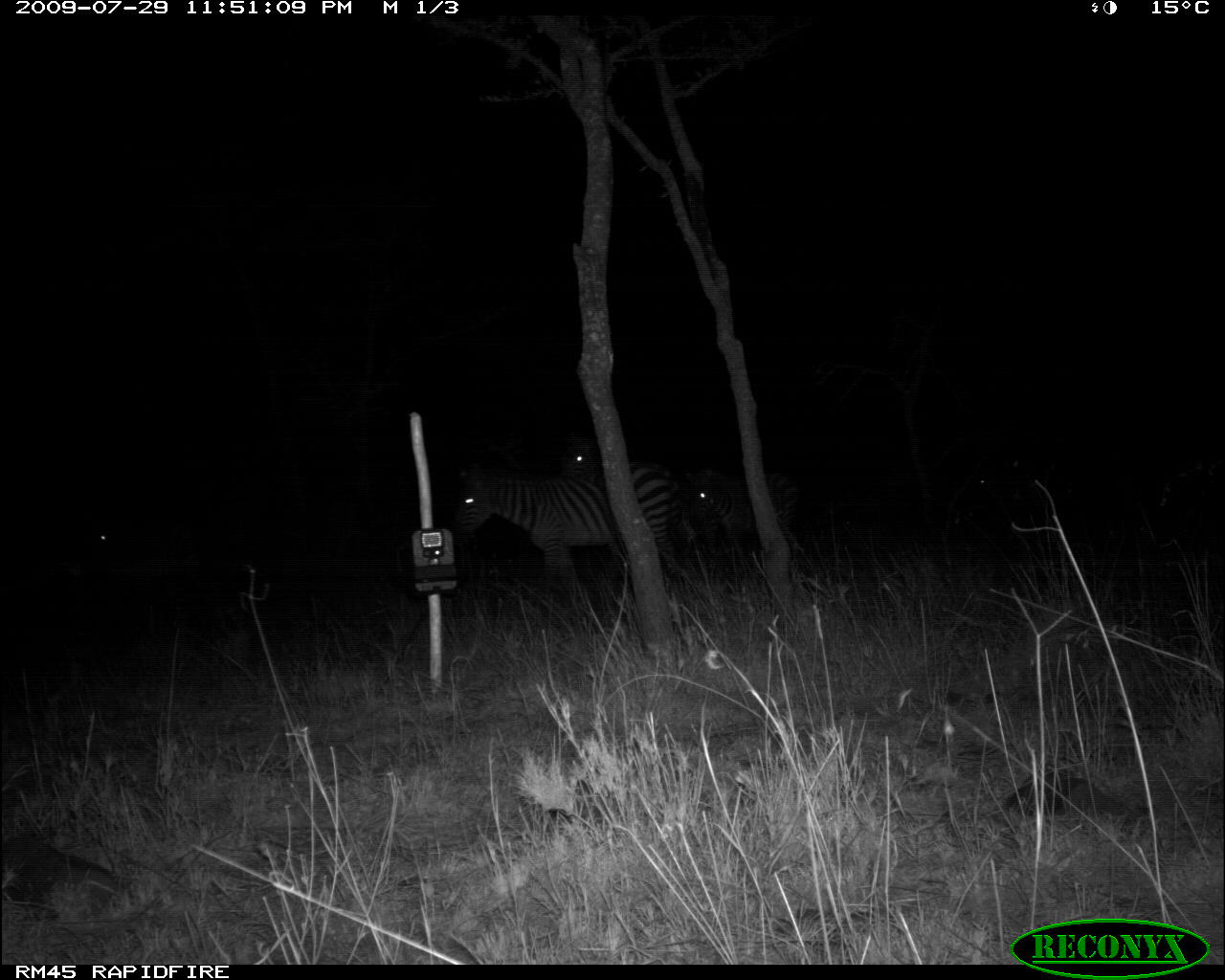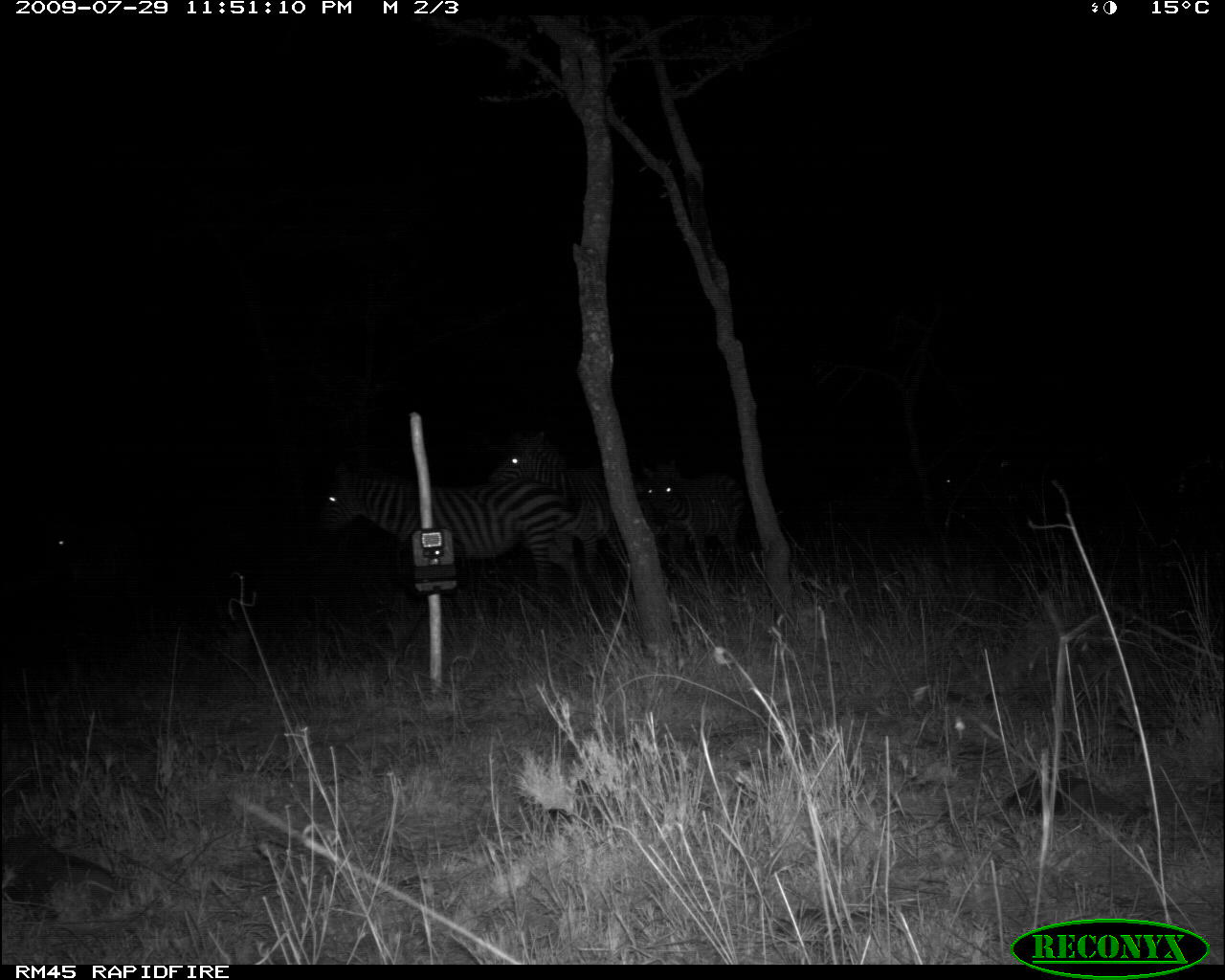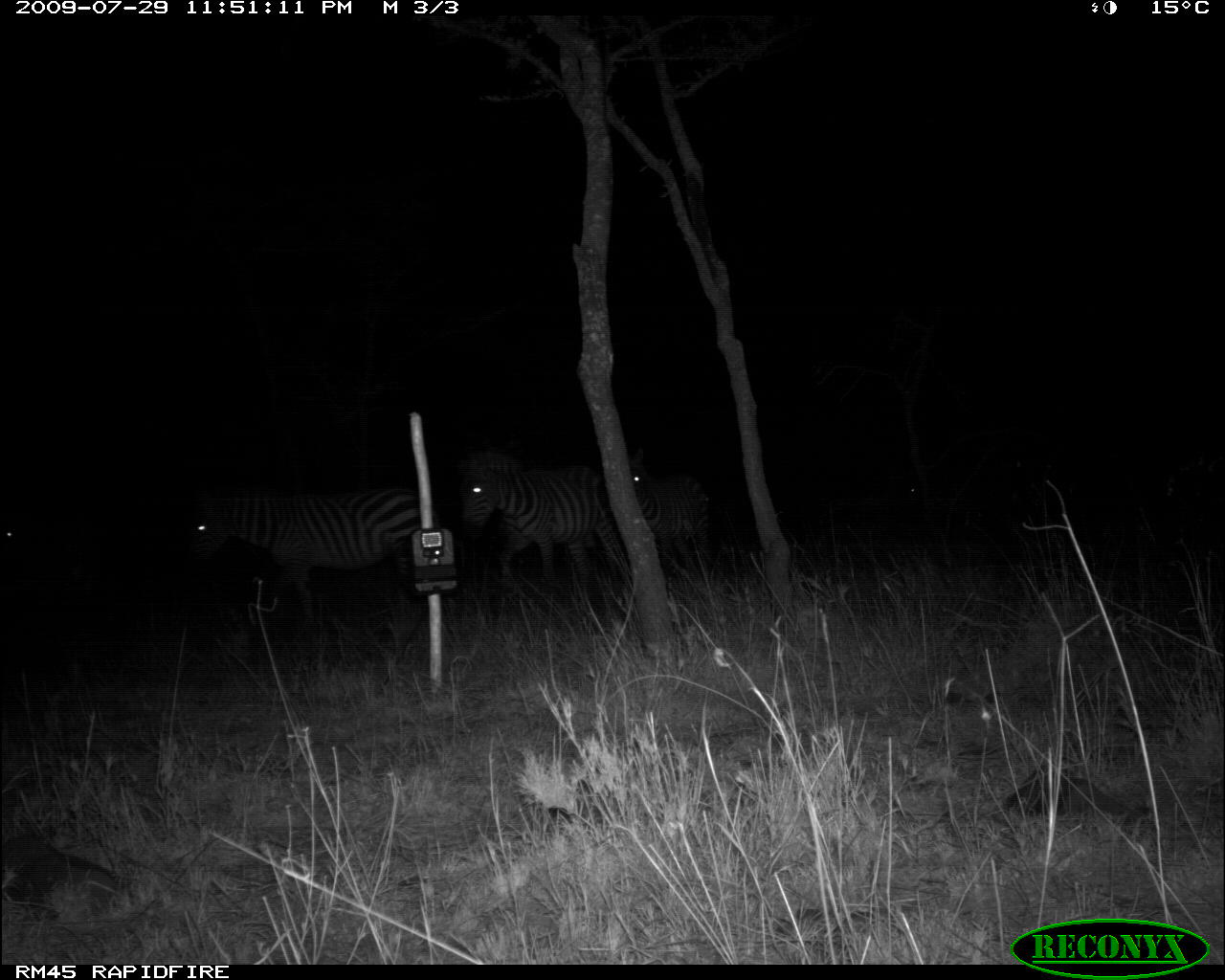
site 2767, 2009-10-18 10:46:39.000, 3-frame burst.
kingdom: Animalia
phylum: Chordata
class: Mammalia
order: Perissodactyla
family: Equidae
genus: Equus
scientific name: Equus quagga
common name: plains zebra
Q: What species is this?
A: Equus quagga (plains zebra).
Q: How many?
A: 1.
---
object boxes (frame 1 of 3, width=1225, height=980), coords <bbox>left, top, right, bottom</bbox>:
equus quagga: <bbox>454, 462, 695, 588</bbox>; <bbox>562, 451, 699, 575</bbox>; <bbox>689, 473, 798, 556</bbox>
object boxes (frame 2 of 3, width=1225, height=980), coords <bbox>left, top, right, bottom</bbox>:
equus quagga: <bbox>322, 463, 560, 601</bbox>; <bbox>492, 432, 643, 580</bbox>; <bbox>642, 458, 745, 579</bbox>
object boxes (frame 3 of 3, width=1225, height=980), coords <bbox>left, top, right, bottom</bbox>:
equus quagga: <bbox>189, 484, 446, 630</bbox>; <bbox>458, 452, 624, 593</bbox>; <bbox>630, 448, 712, 563</bbox>